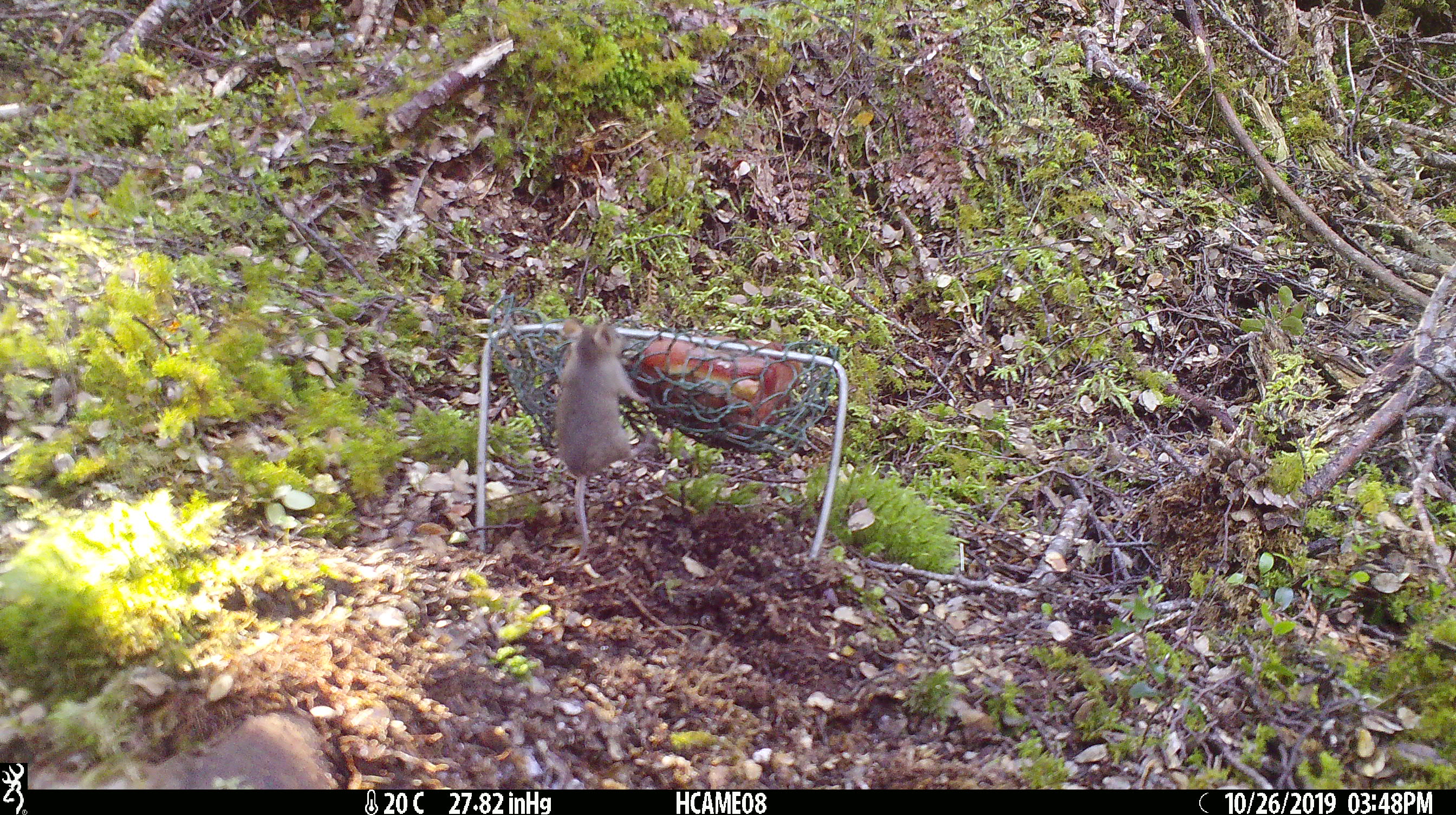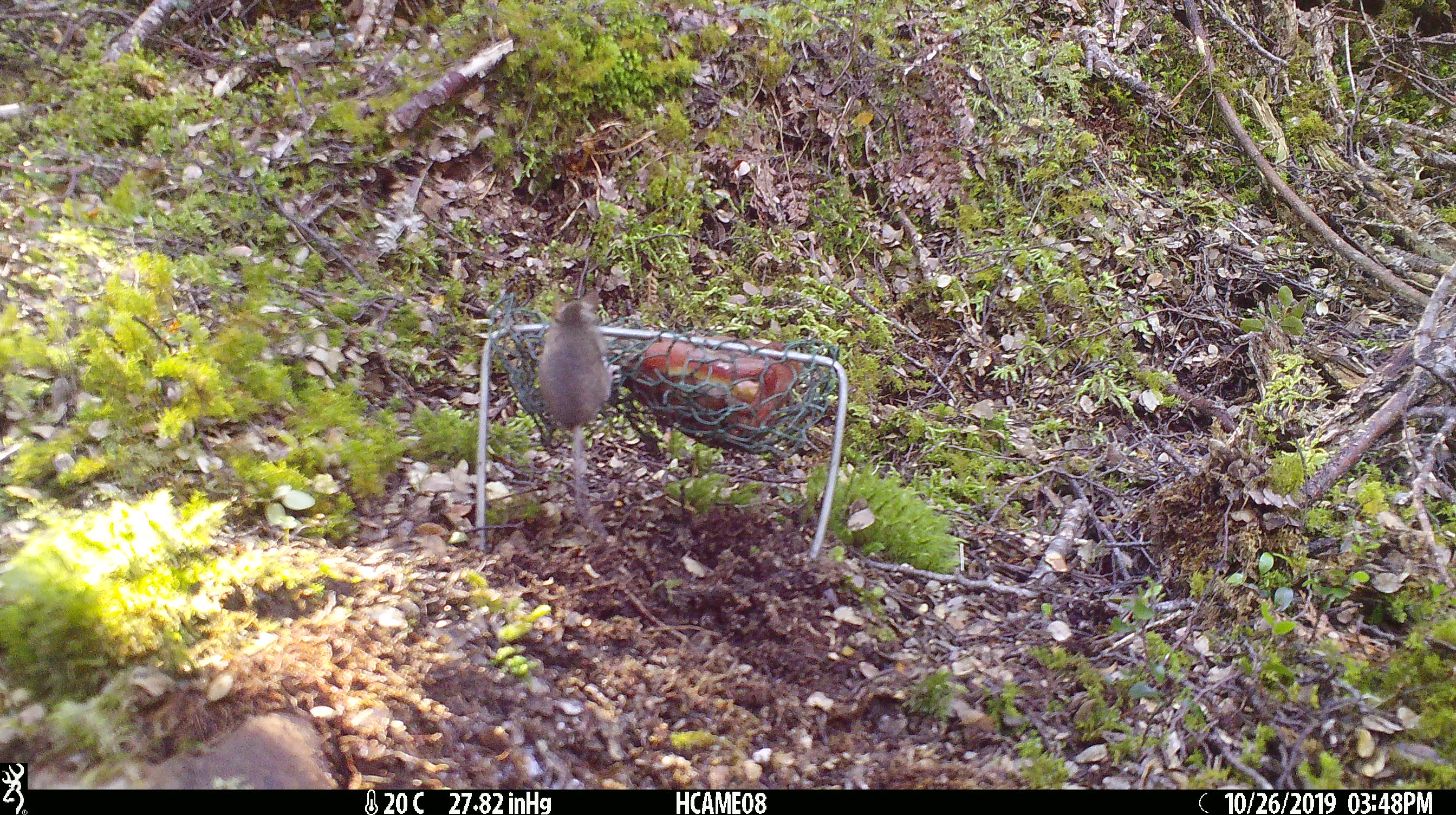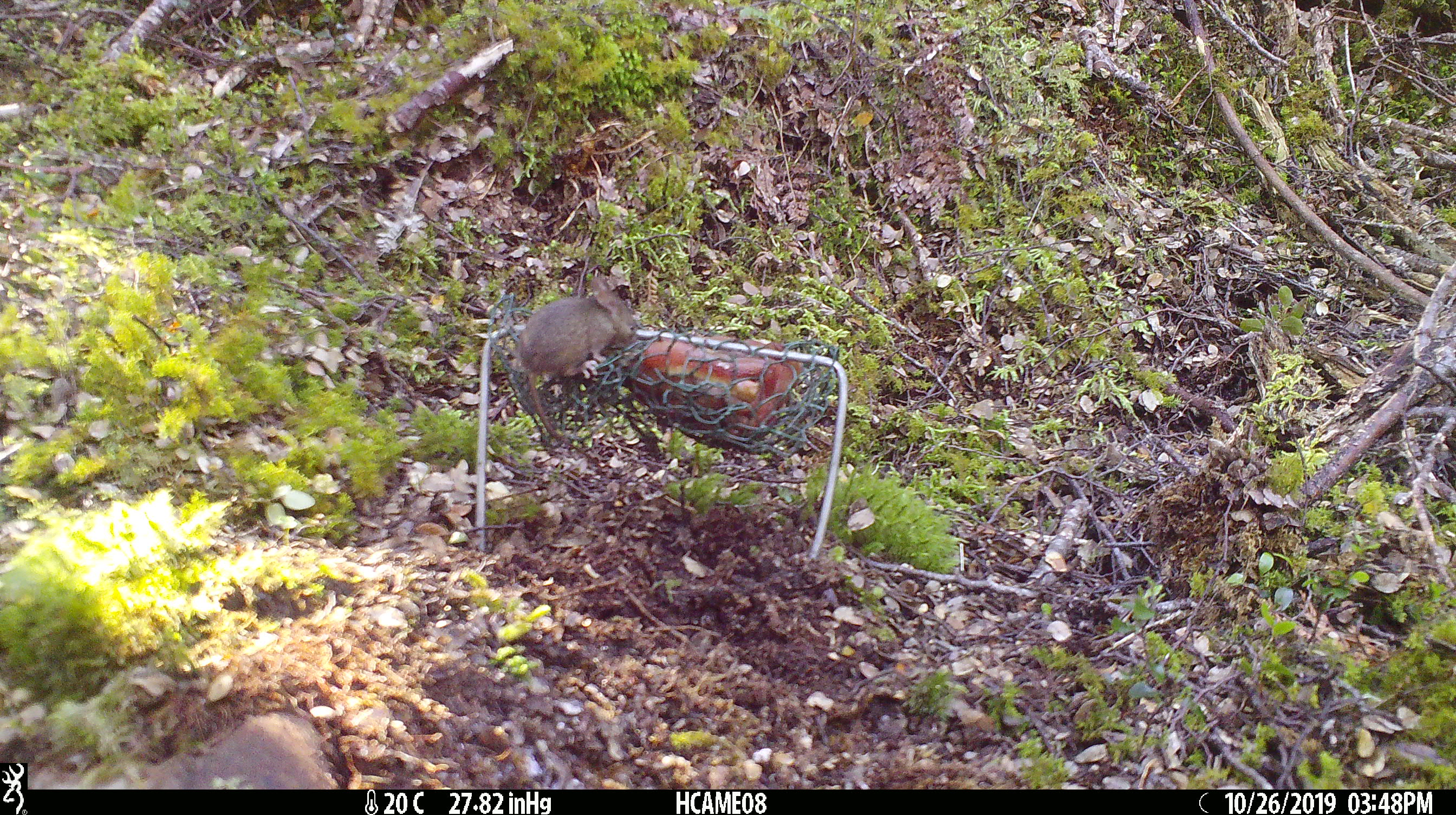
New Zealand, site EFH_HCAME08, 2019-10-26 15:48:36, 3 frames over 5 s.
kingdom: Animalia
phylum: Chordata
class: Mammalia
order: Rodentia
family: Muridae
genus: Mus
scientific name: Mus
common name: mouse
Mouse (Mus).